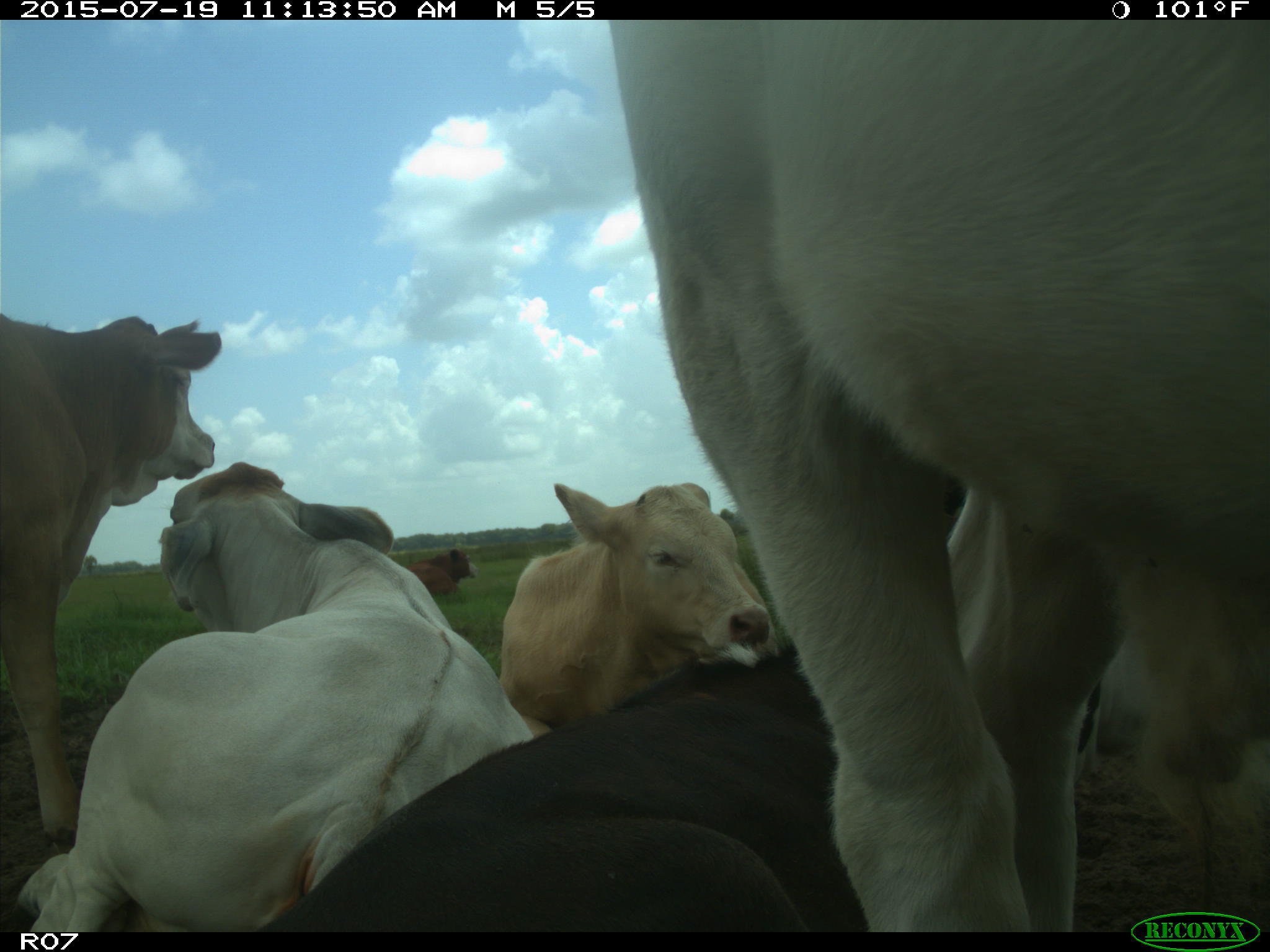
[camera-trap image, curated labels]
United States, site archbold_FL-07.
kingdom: Animalia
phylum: Chordata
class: Mammalia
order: Artiodactyla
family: Bovidae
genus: Bos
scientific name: Bos taurus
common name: domestic cow